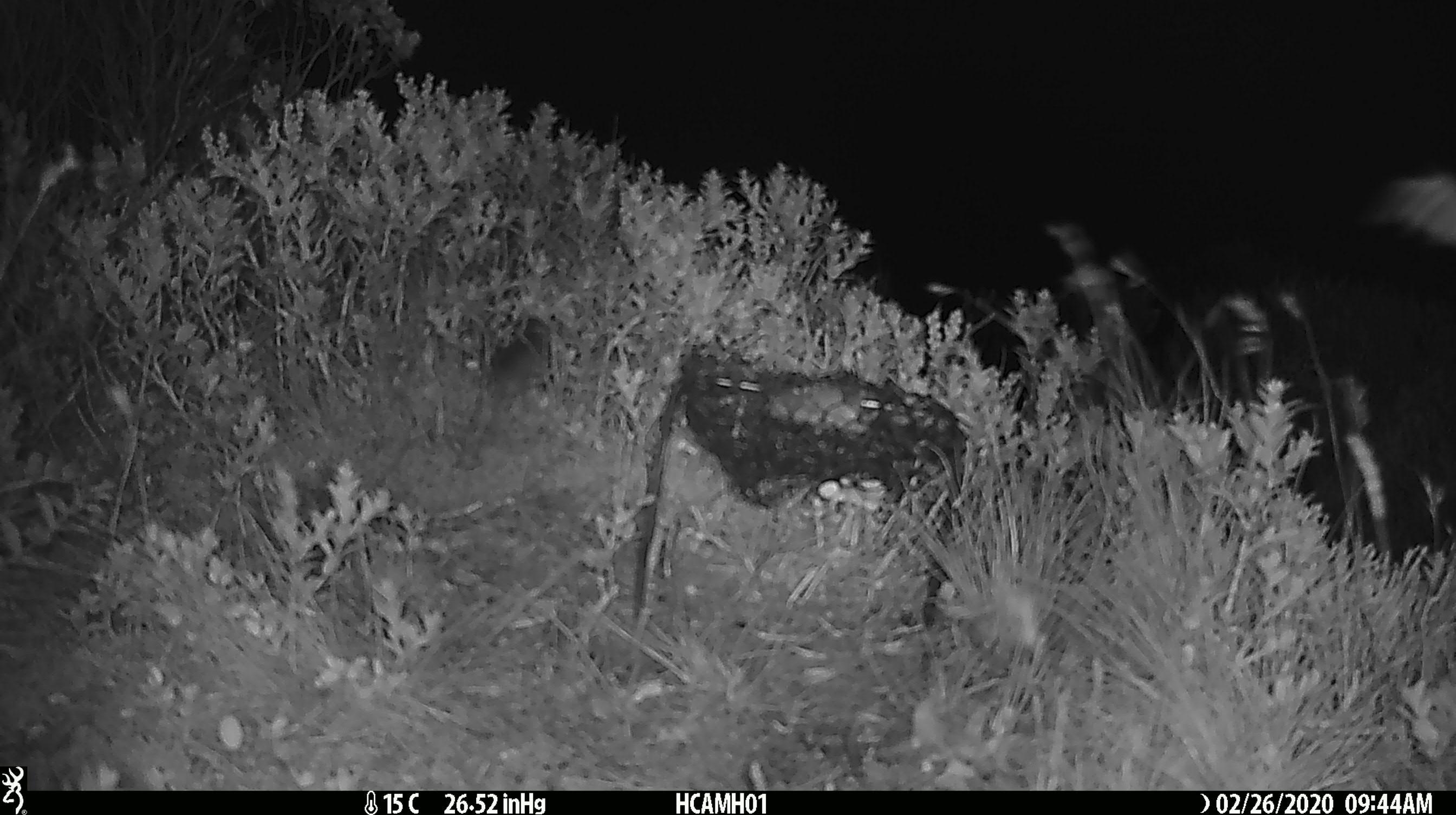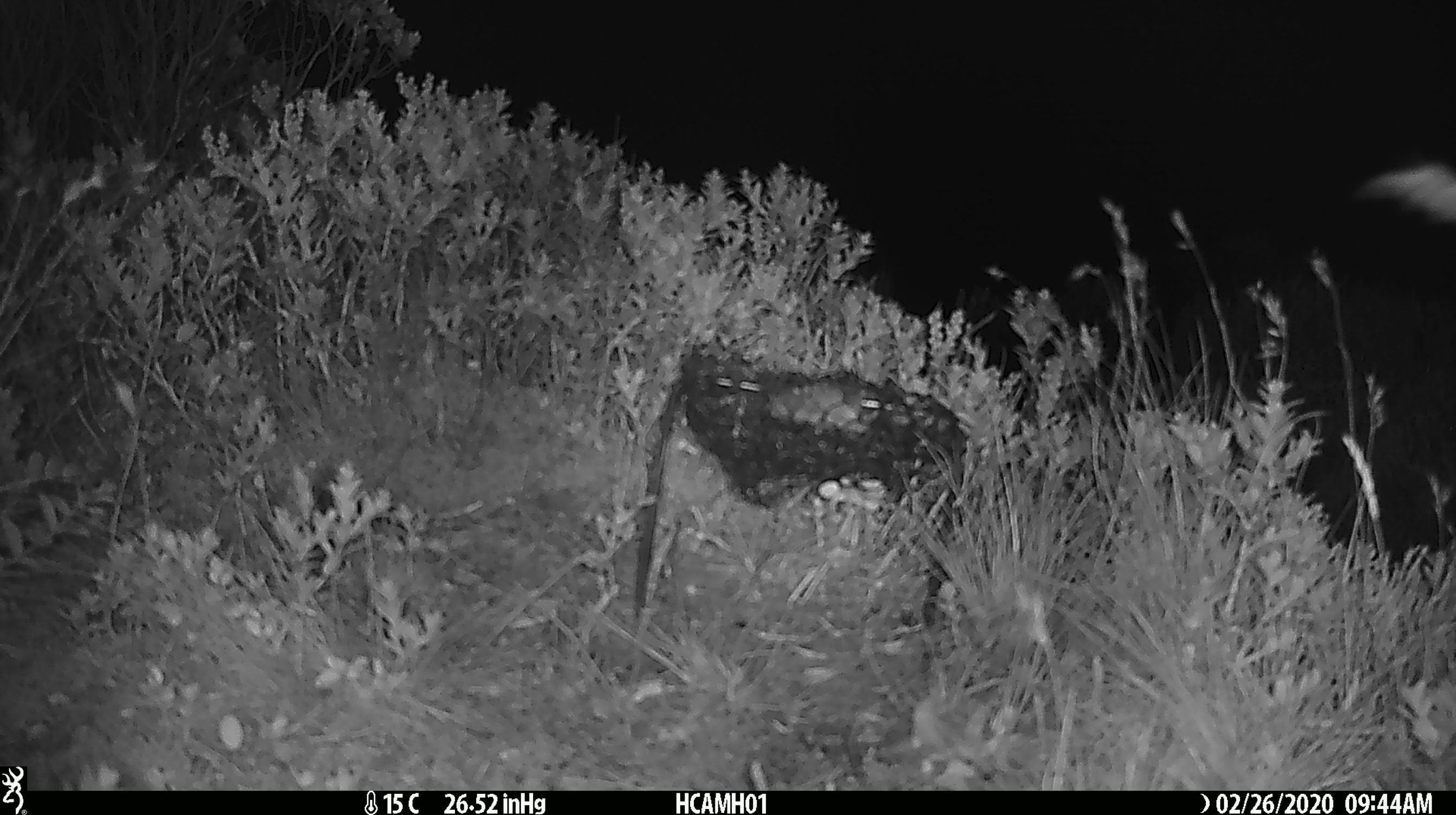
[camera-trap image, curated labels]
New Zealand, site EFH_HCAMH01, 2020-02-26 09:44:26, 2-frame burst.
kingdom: Animalia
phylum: Chordata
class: Mammalia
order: Rodentia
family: Muridae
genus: Mus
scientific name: Mus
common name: mouse